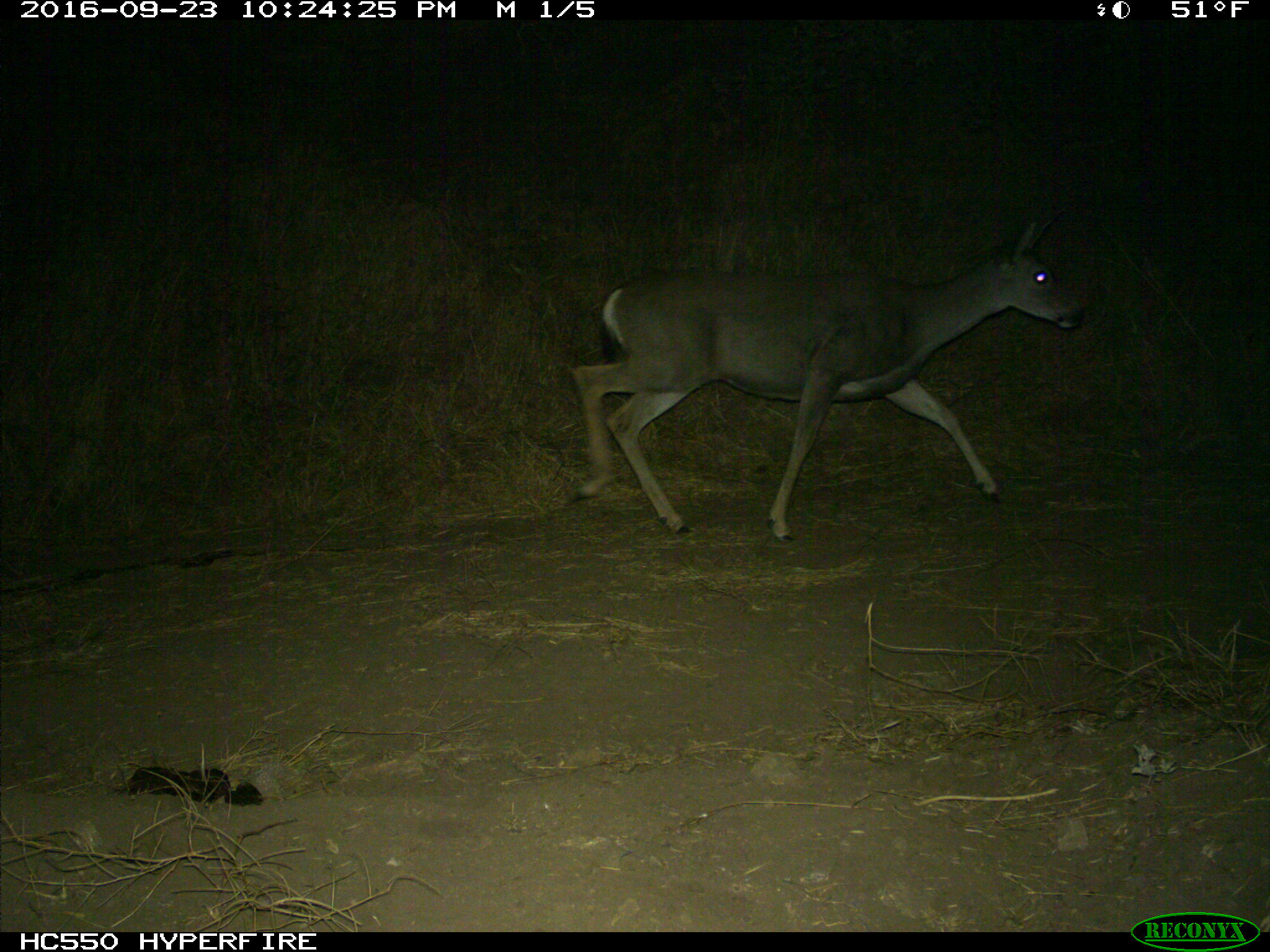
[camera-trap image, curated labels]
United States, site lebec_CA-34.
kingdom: Animalia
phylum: Chordata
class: Mammalia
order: Artiodactyla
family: Cervidae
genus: Odocoileus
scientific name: Odocoileus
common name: deer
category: unidentified deer